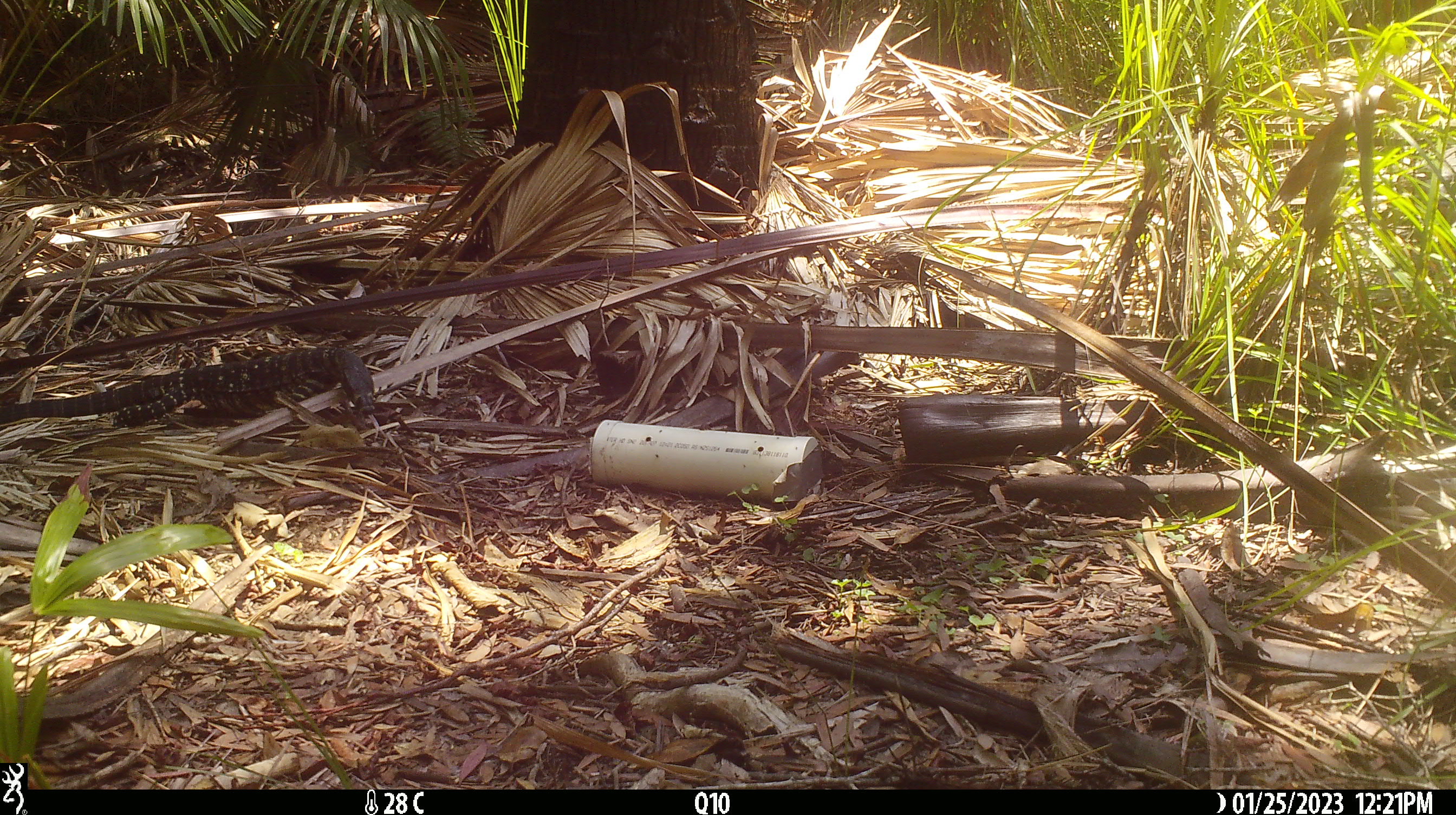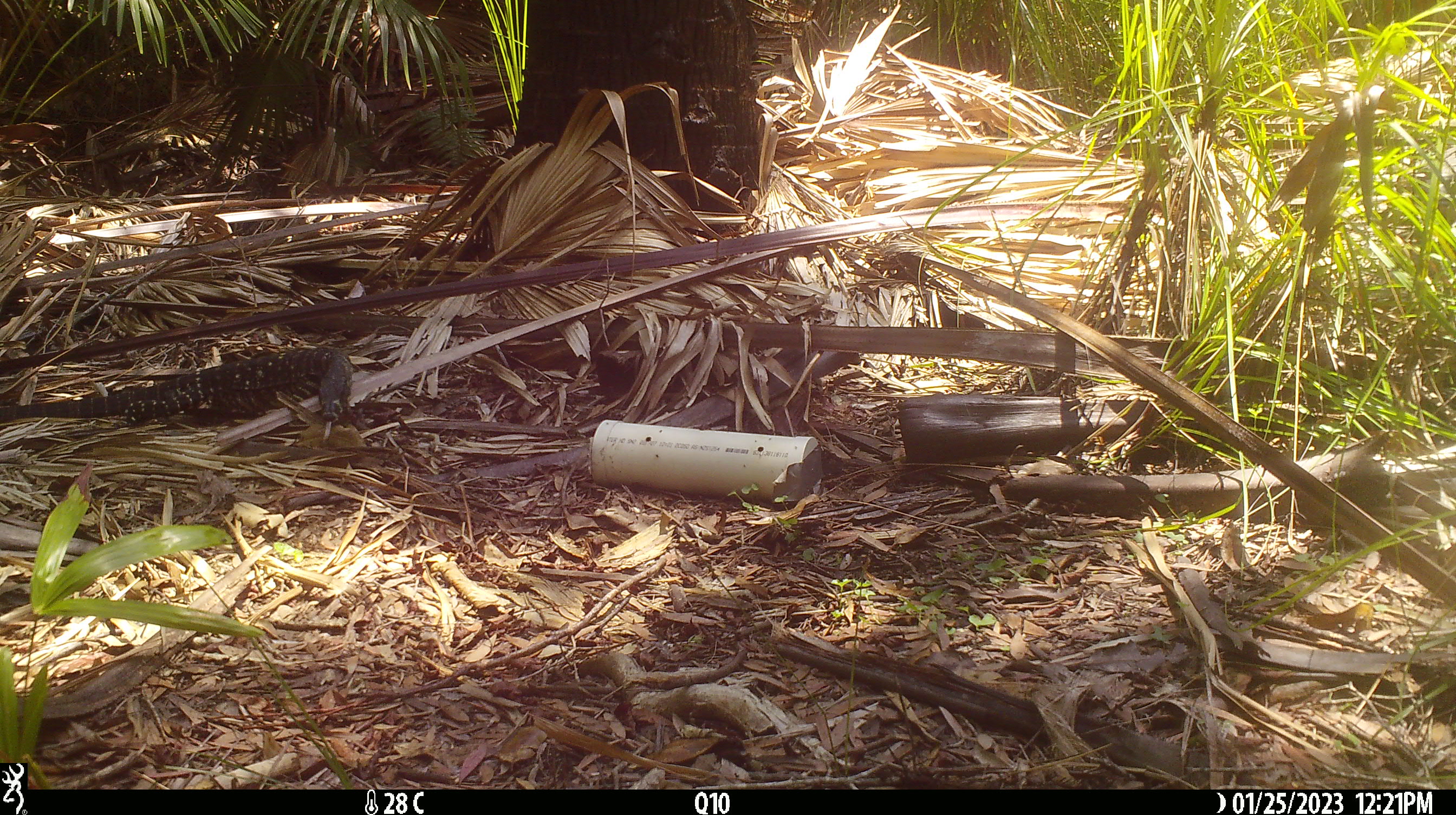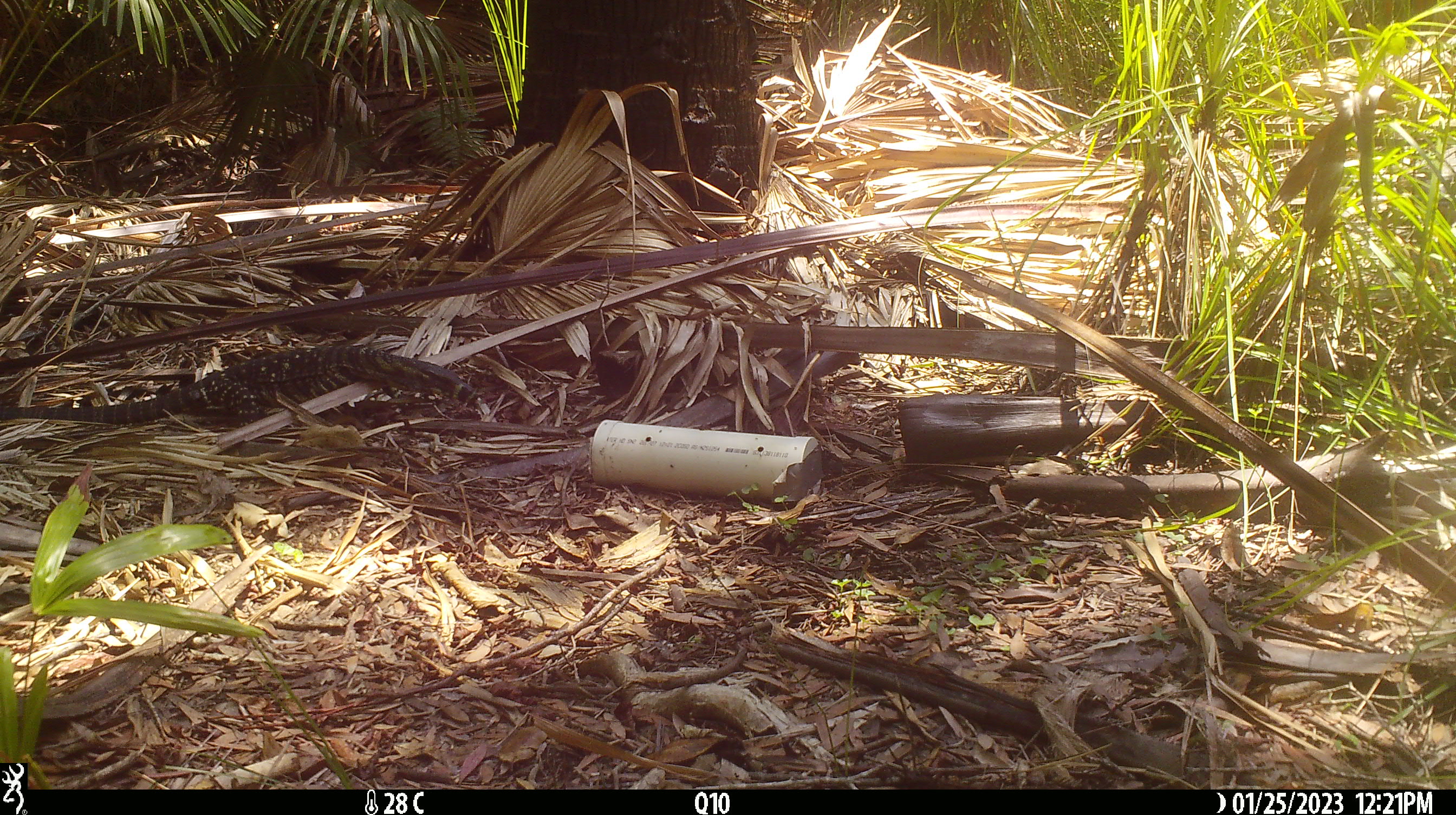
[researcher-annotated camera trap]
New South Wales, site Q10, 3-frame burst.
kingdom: Animalia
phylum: Chordata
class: Reptilia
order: Squamata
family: Varanidae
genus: Varanus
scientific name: Varanus varius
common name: lace monitor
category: goanna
Goanna (lace monitor) (Varanus varius).